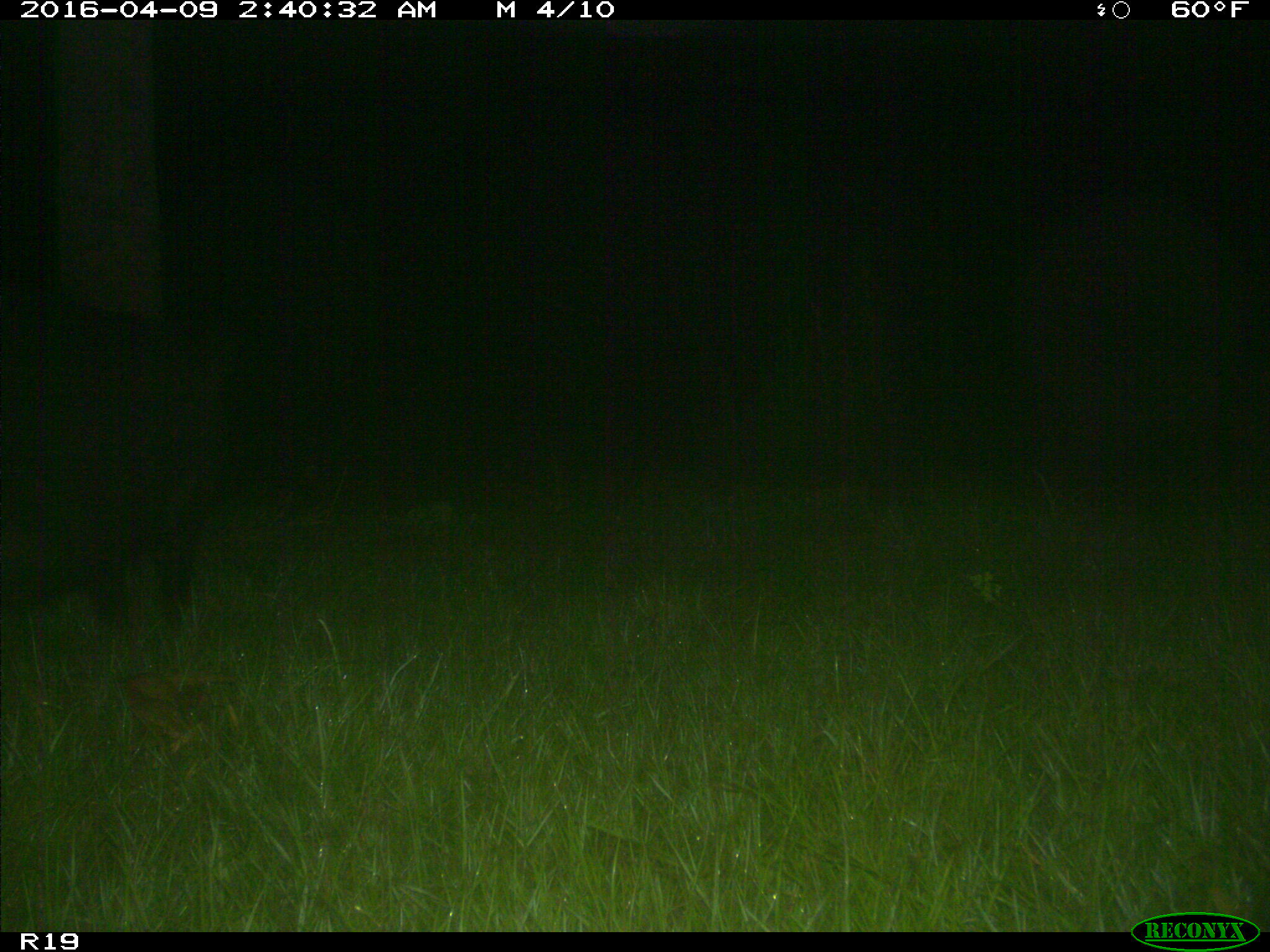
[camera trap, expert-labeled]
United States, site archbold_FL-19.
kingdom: Animalia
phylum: Chordata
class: Mammalia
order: Artiodactyla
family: Suidae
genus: Sus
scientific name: Sus scrofa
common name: wild boar